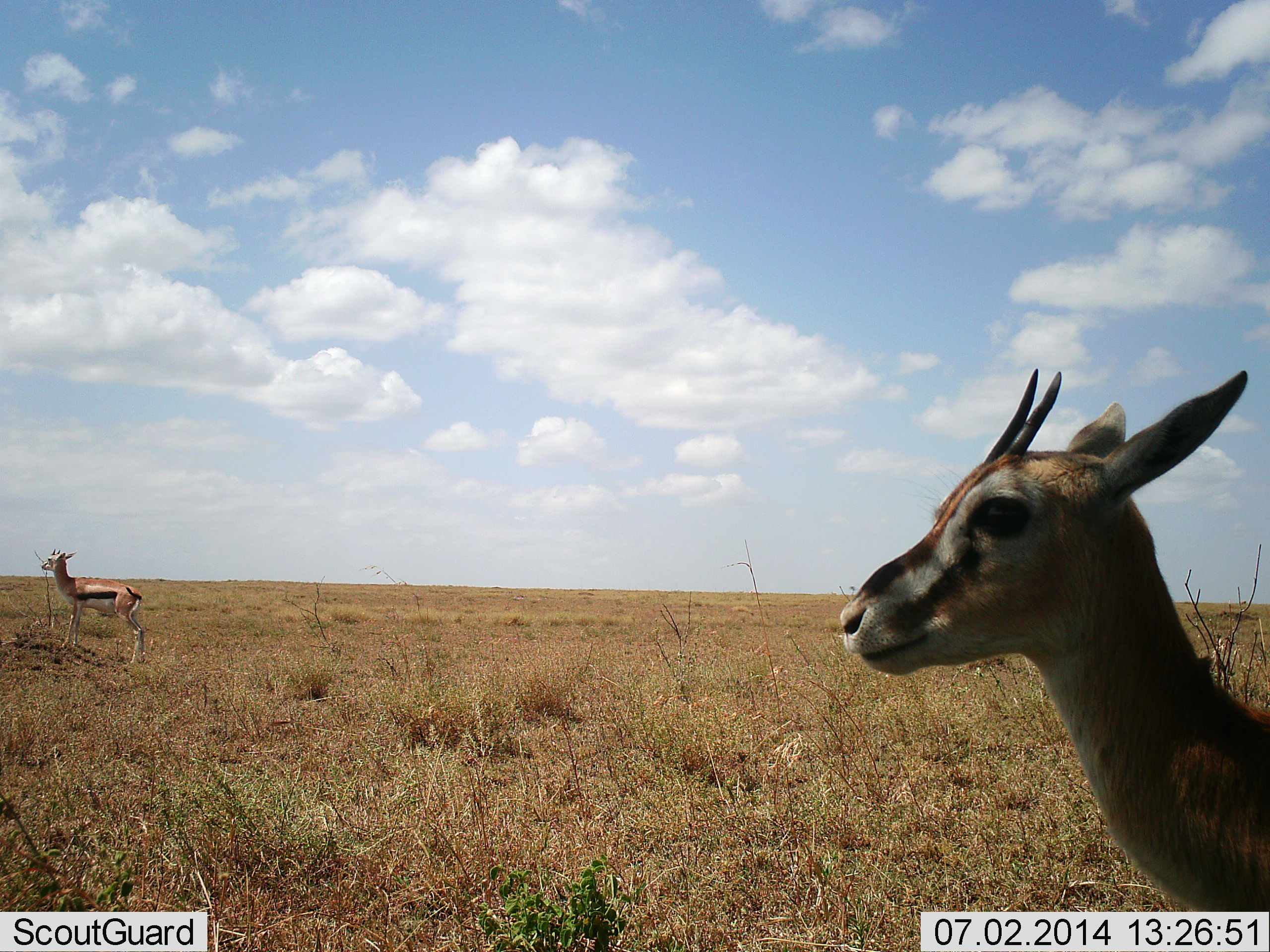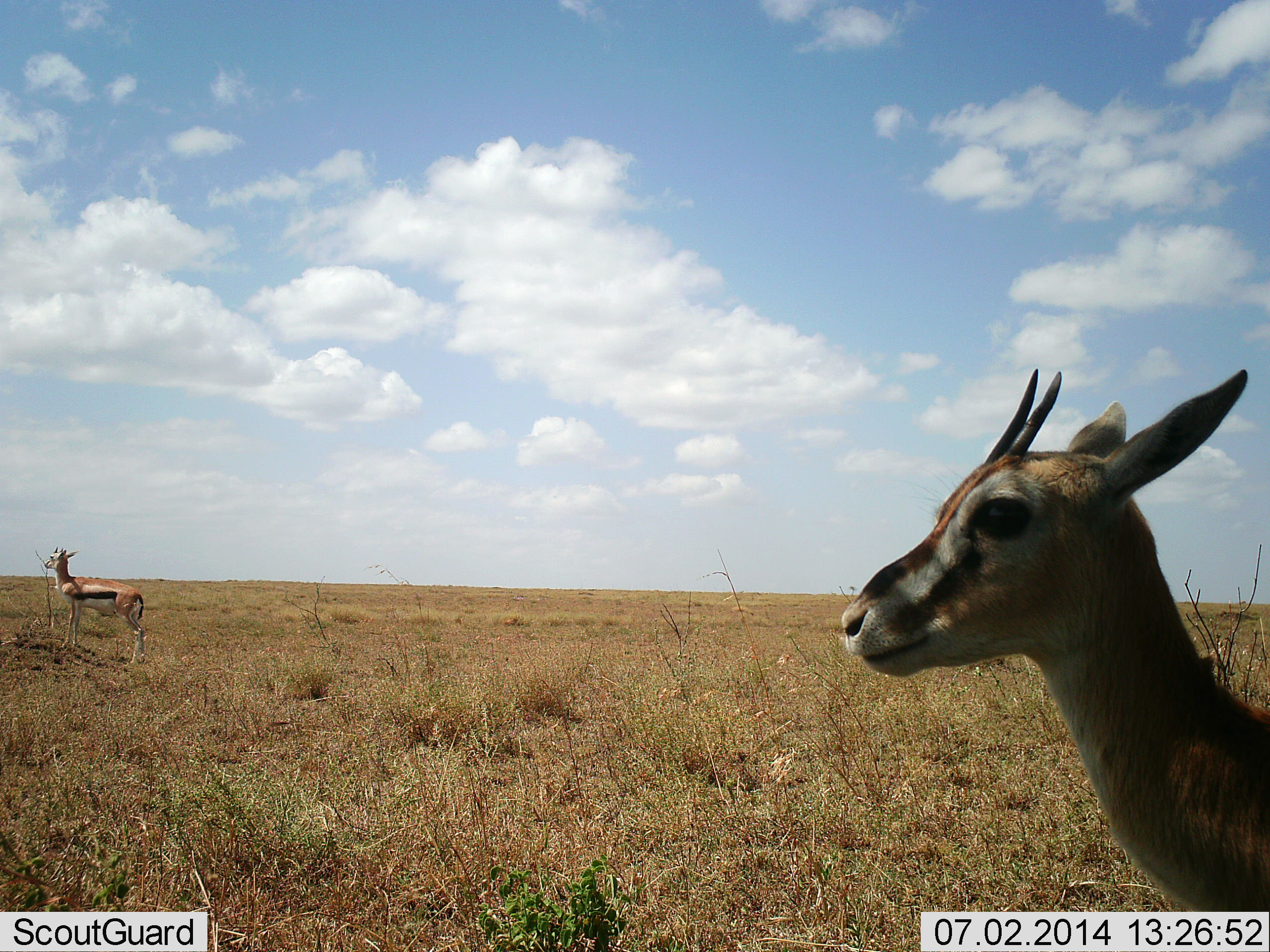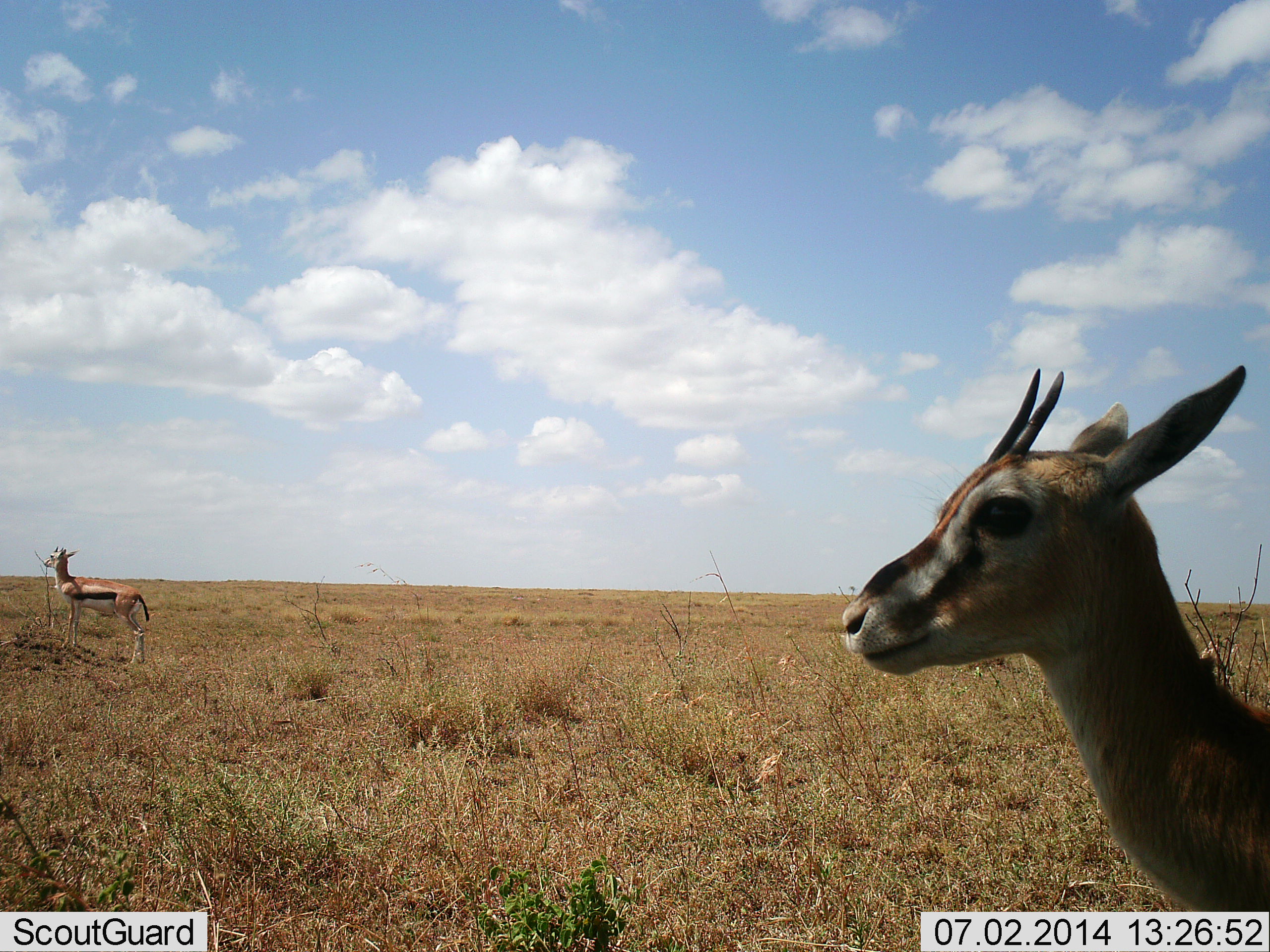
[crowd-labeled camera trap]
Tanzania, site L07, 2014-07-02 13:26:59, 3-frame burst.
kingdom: Animalia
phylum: Chordata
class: Mammalia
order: Artiodactyla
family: Bovidae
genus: Eudorcas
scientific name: Eudorcas thomsonii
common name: thomson's gazelle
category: gazellethomsons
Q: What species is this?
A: Gazellethomsons (thomson's gazelle) (Eudorcas thomsonii).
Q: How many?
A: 2.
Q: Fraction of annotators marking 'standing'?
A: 100%.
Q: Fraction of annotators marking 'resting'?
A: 0%.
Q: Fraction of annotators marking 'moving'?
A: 0%.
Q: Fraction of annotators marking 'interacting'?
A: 0%.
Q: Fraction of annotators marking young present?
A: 10%.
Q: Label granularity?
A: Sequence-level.